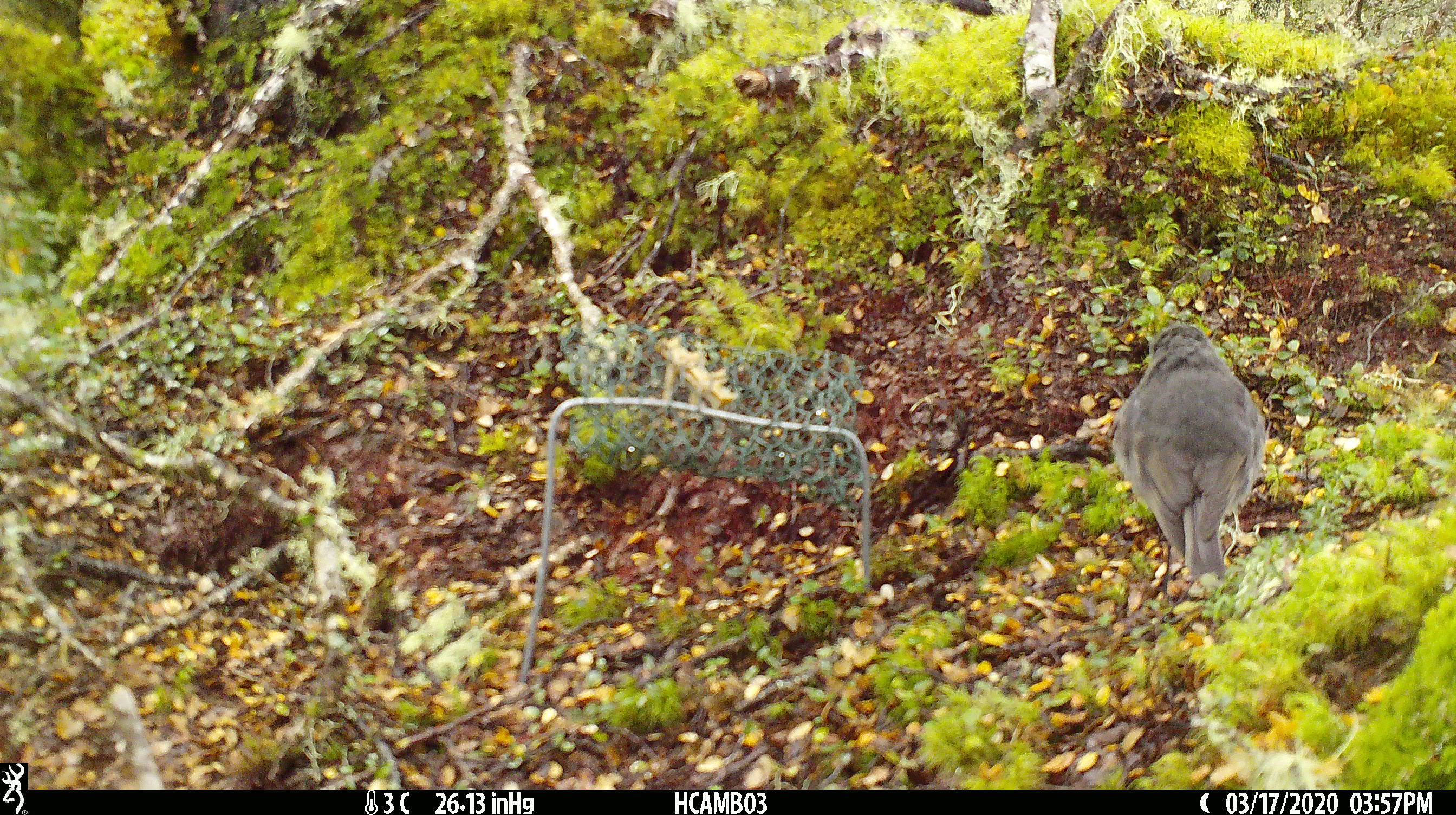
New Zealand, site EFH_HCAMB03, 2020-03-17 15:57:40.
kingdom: Animalia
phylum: Chordata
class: Aves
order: Passeriformes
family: Petroicidae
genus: Petroica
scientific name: Petroica australis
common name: new zealand robin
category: robin